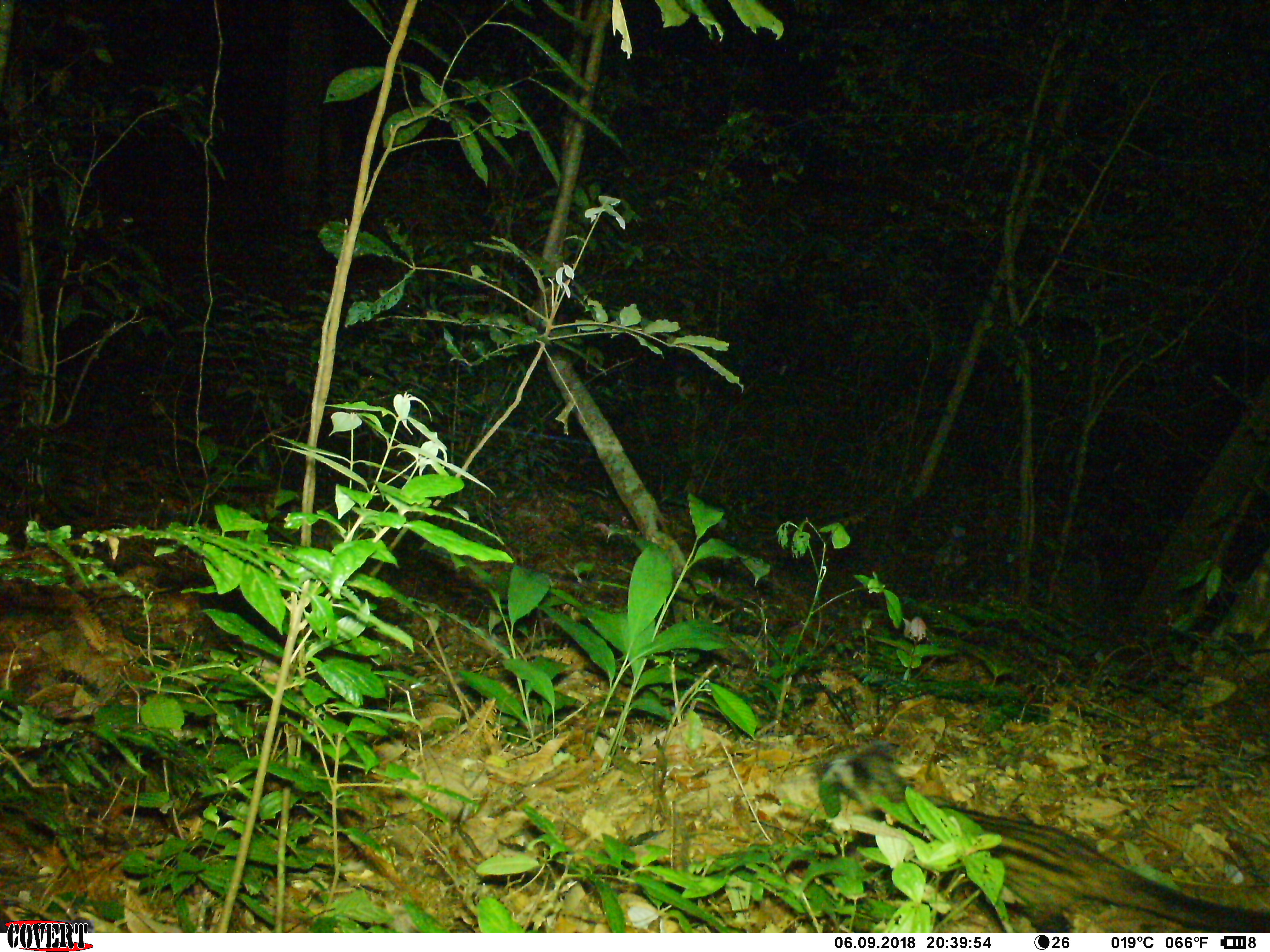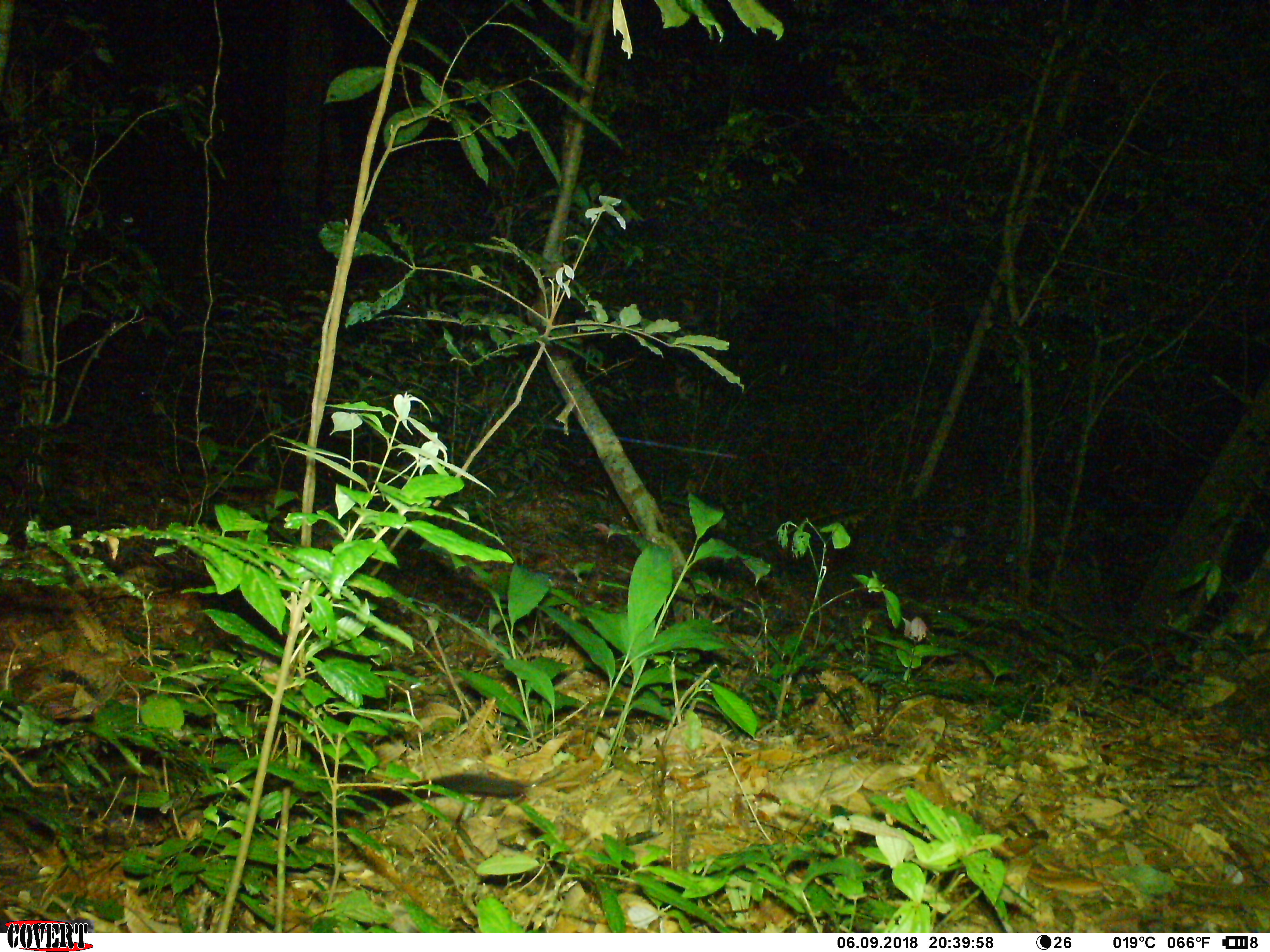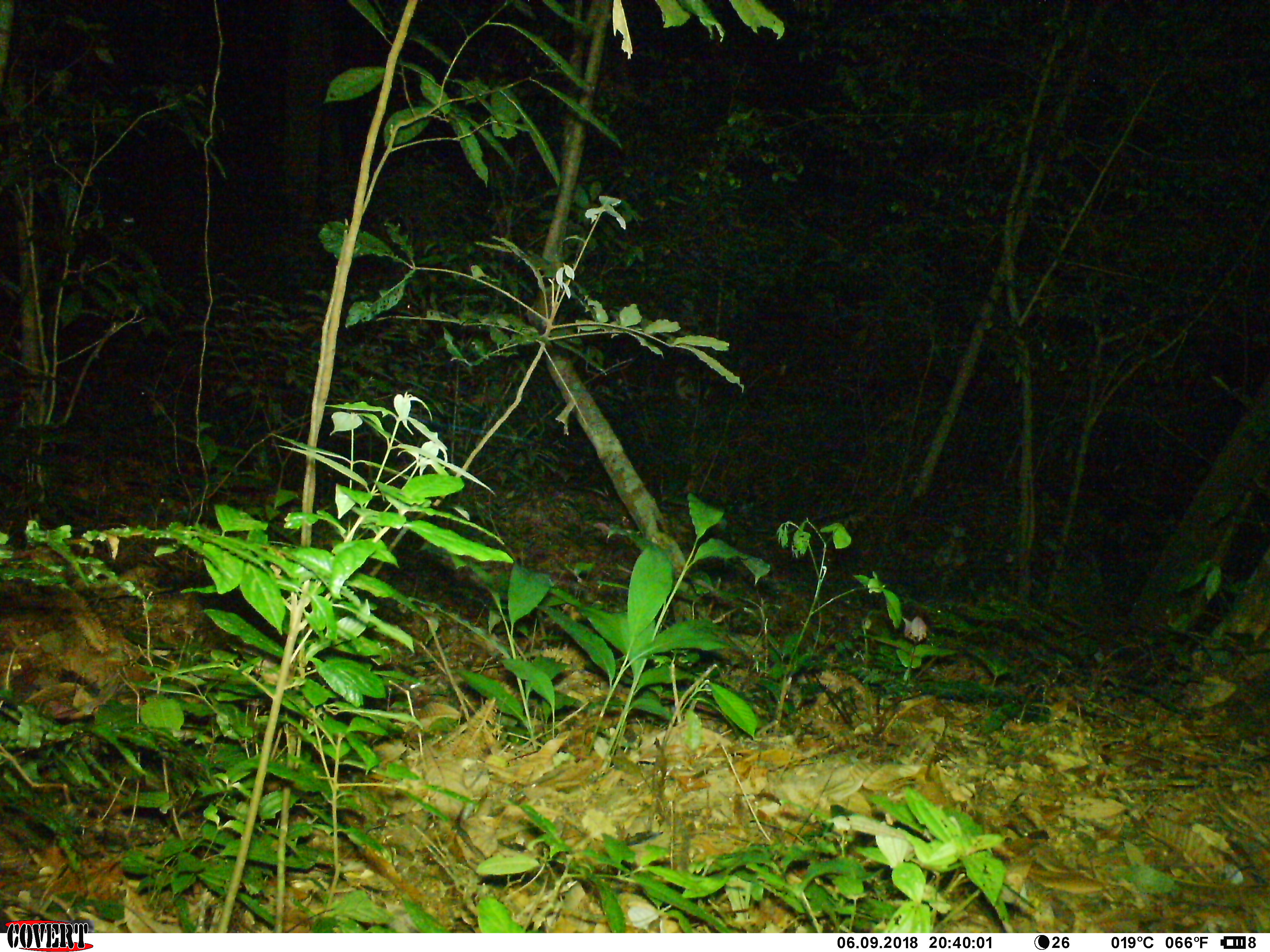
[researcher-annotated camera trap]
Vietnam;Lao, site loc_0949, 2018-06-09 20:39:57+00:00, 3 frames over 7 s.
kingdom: Animalia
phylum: Chordata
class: Mammalia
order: Carnivora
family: Viverridae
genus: Paradoxurus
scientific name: Paradoxurus hermaphroditus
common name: common palm civet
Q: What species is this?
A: Common palm civet (Paradoxurus hermaphroditus).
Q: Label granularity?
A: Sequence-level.